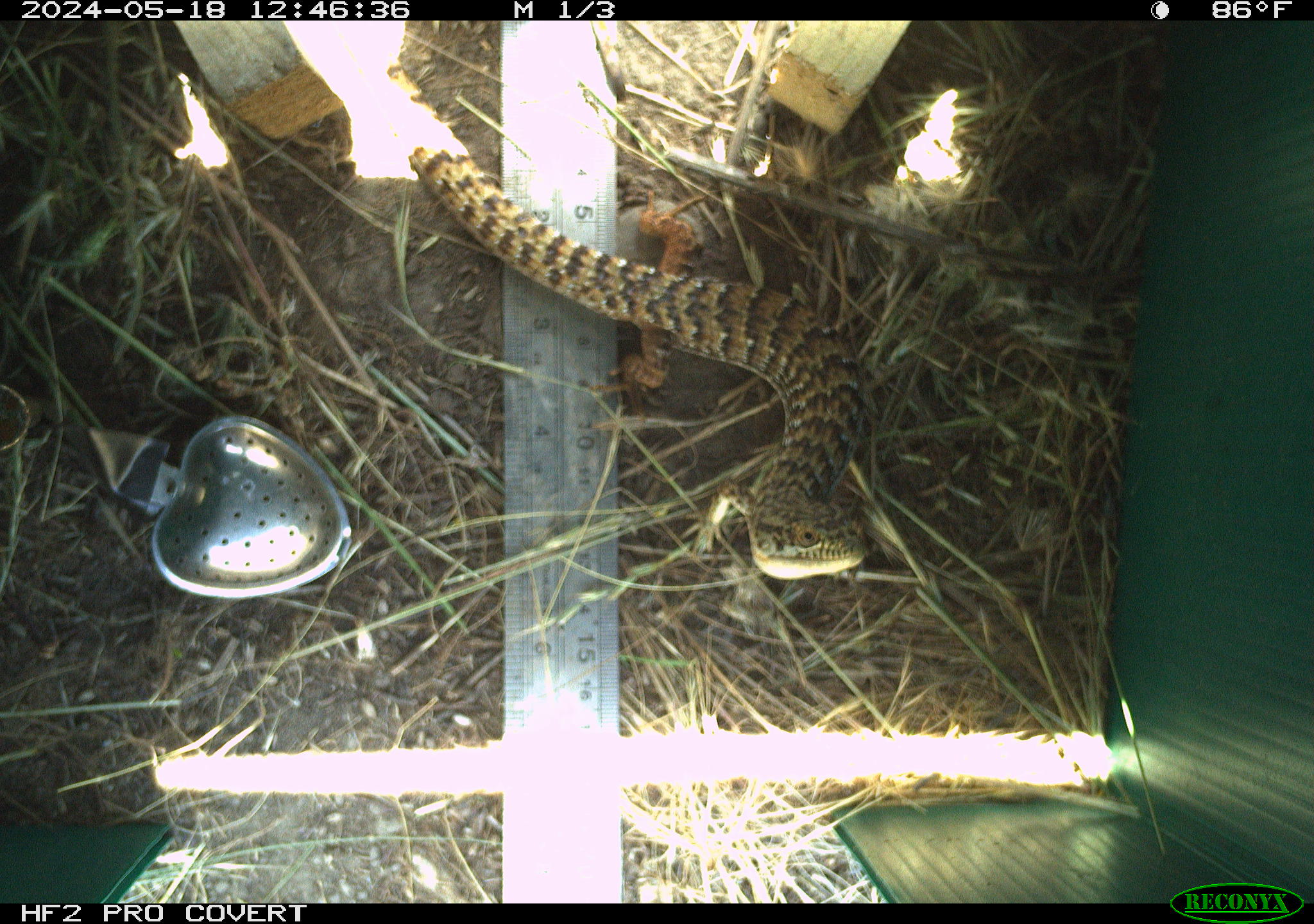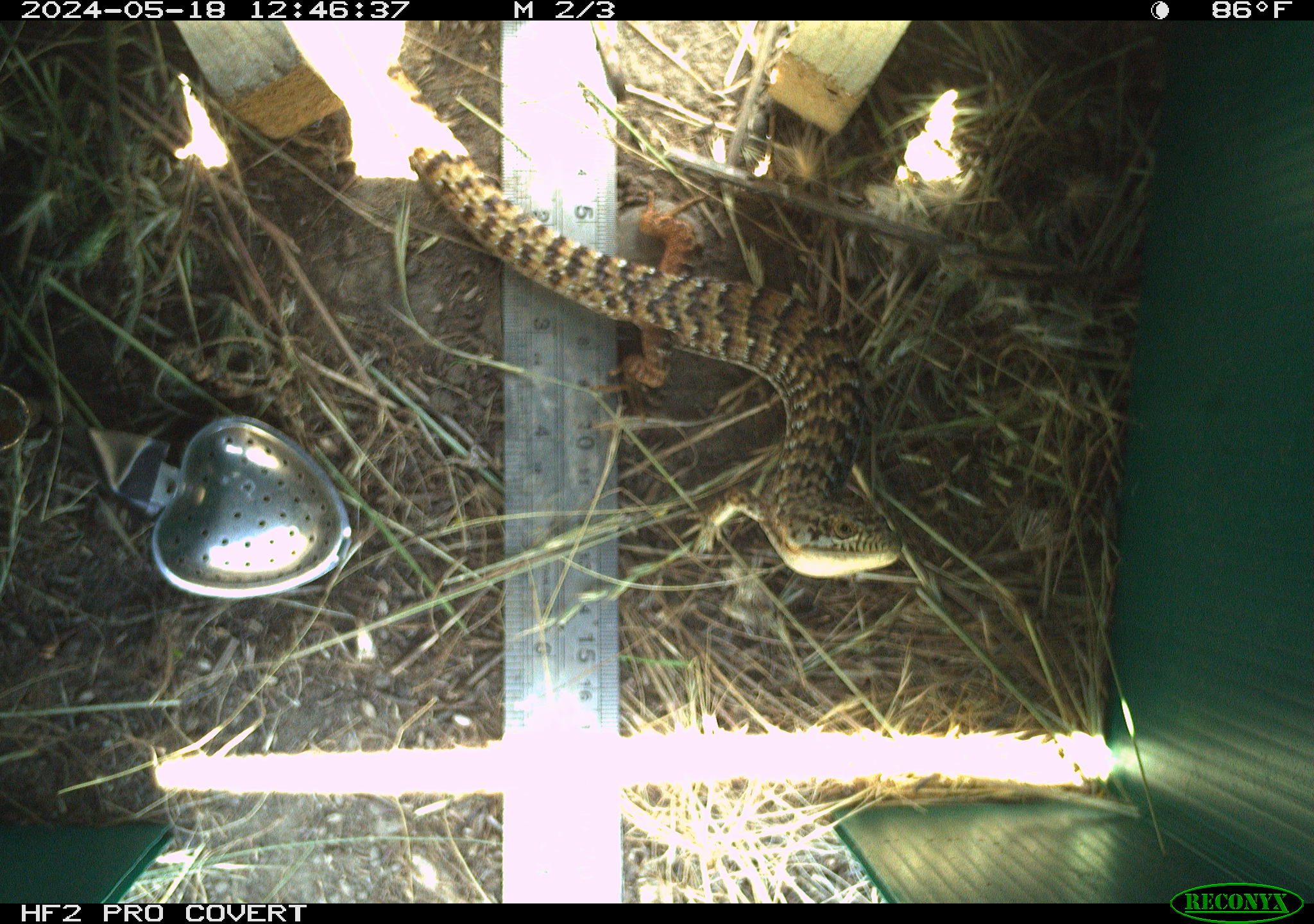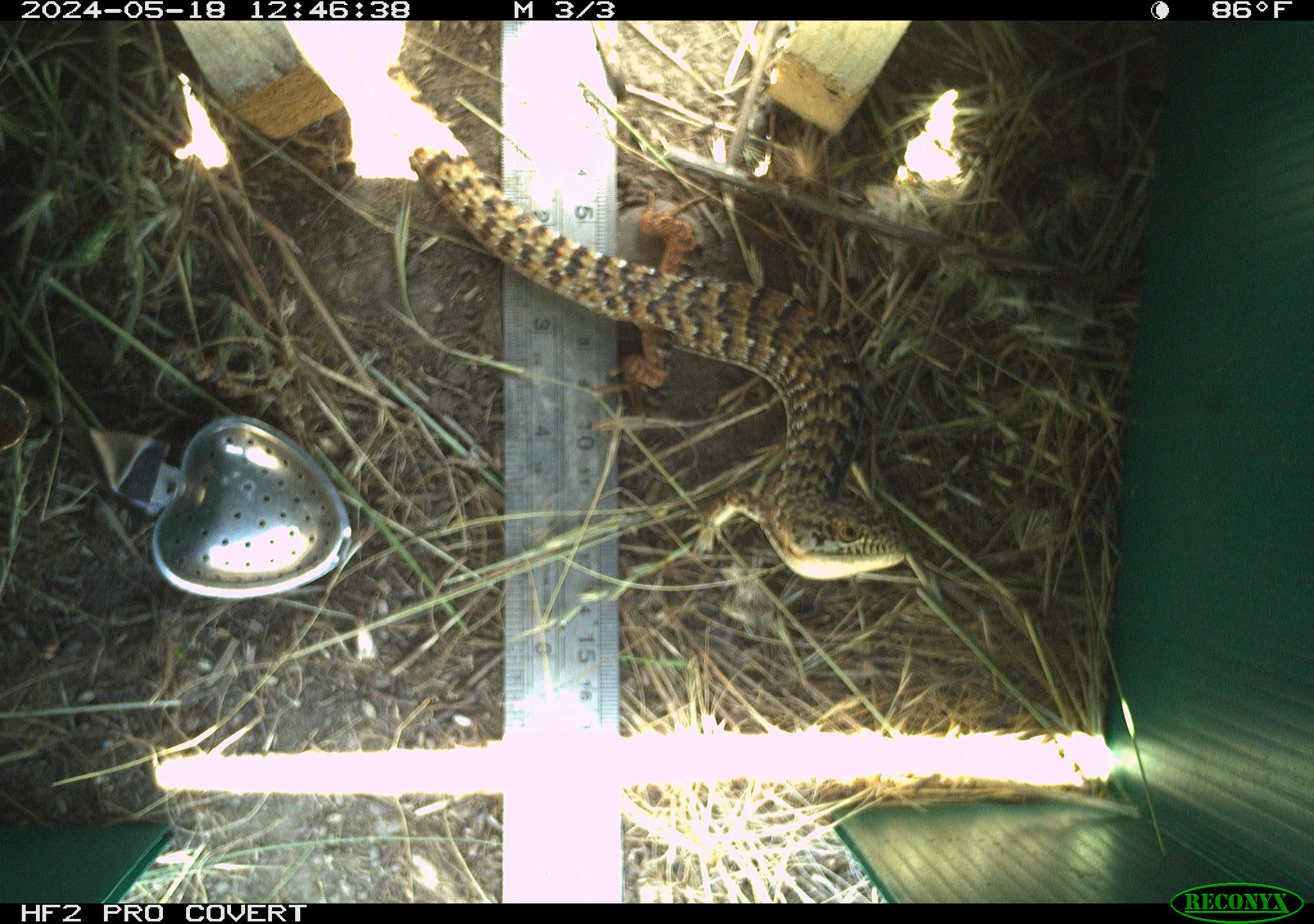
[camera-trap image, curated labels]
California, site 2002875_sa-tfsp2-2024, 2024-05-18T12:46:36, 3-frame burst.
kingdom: Animalia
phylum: Chordata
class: Reptilia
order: Squamata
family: Anguidae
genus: Elgaria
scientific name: Elgaria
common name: alligator lizards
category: elgaria species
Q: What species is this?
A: Elgaria species (alligator lizards) (Elgaria).